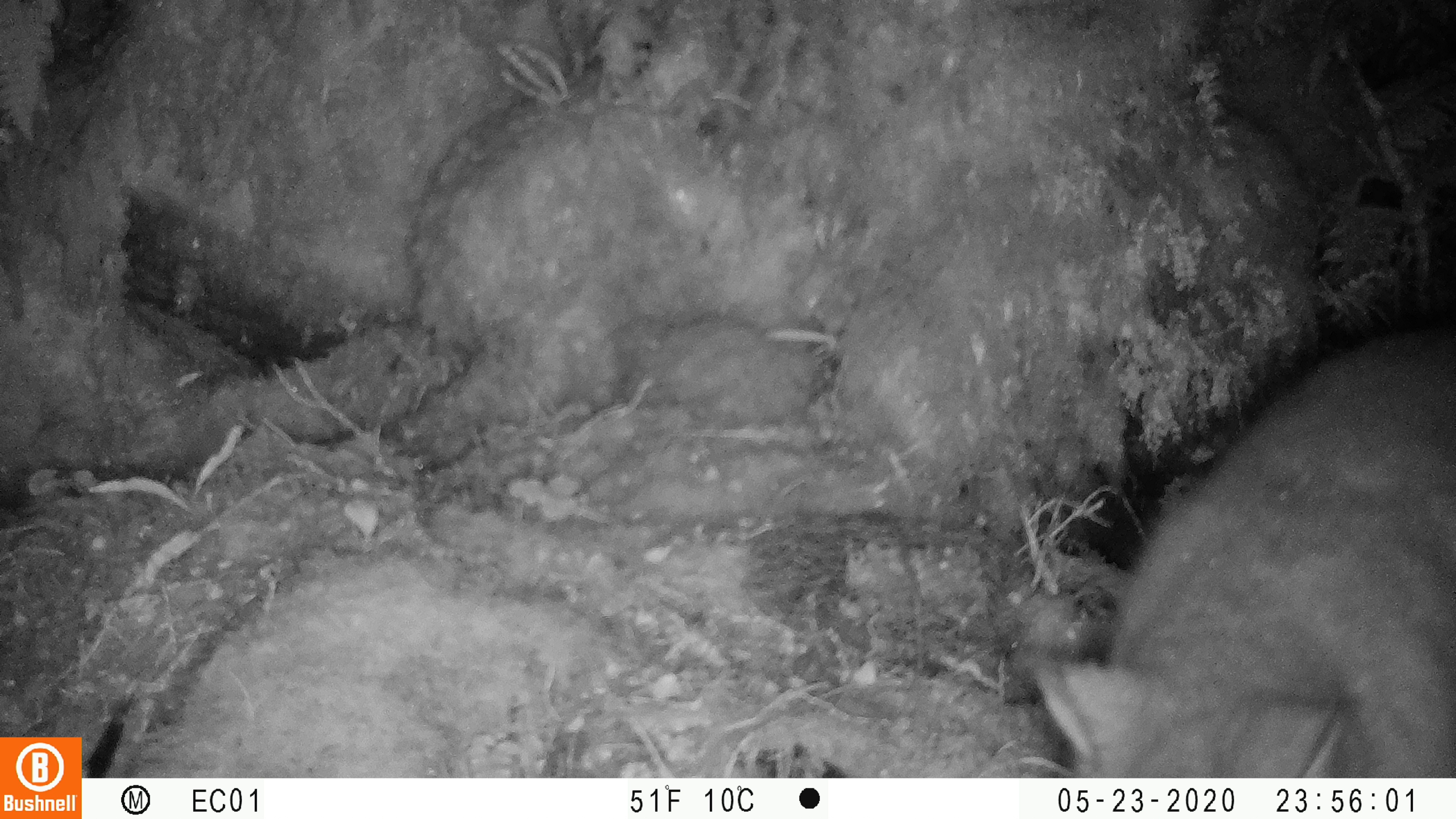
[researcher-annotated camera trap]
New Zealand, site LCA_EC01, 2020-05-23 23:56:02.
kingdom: Animalia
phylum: Chordata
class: Mammalia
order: Diprotodontia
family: Phalangeridae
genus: Trichosurus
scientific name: Trichosurus vulpecula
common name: common brushtail possum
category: possum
Possum (common brushtail possum) (Trichosurus vulpecula).